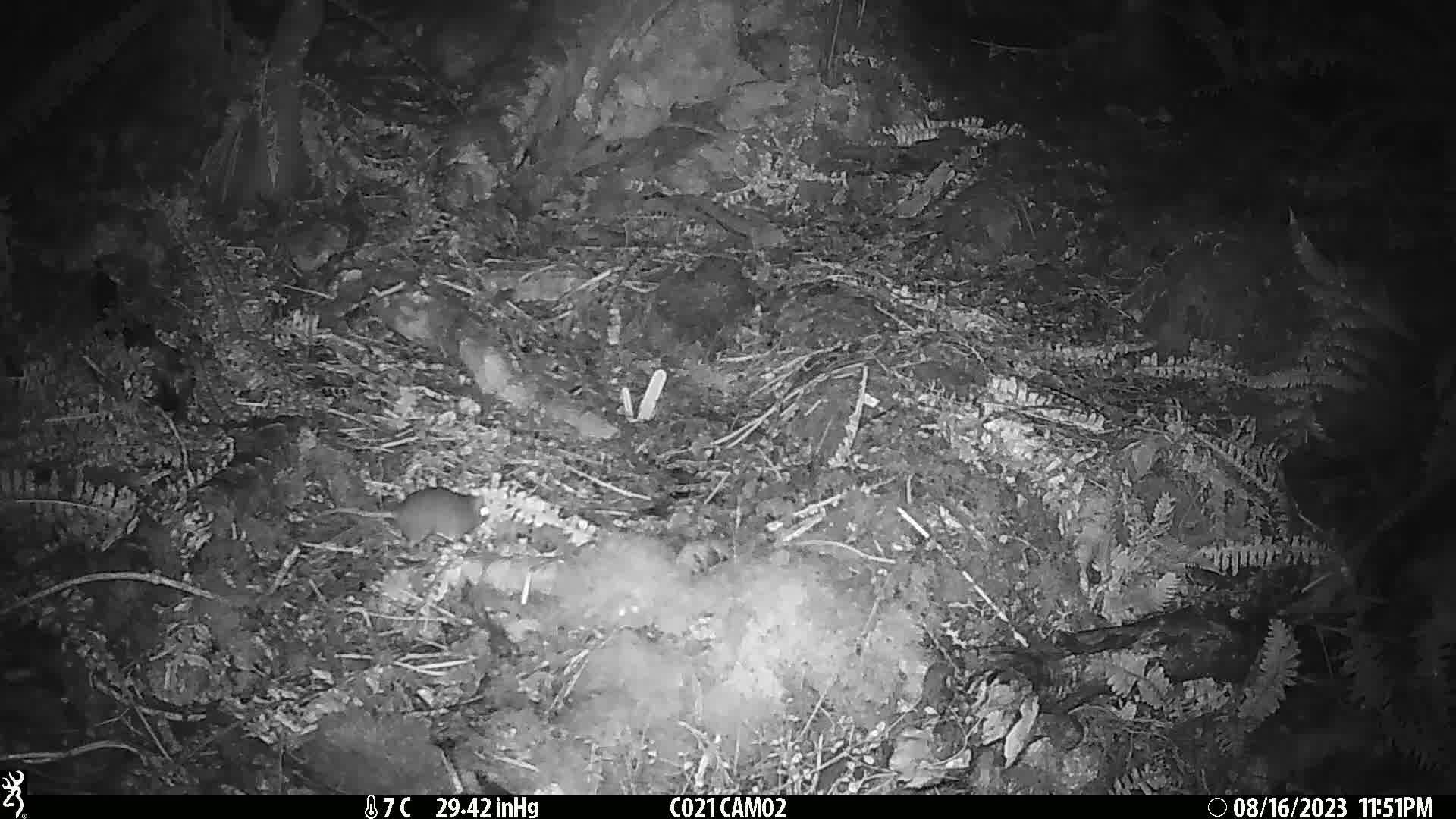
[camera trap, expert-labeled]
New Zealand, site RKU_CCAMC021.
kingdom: Animalia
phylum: Chordata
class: Mammalia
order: Rodentia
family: Muridae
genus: Rattus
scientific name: Rattus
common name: rat